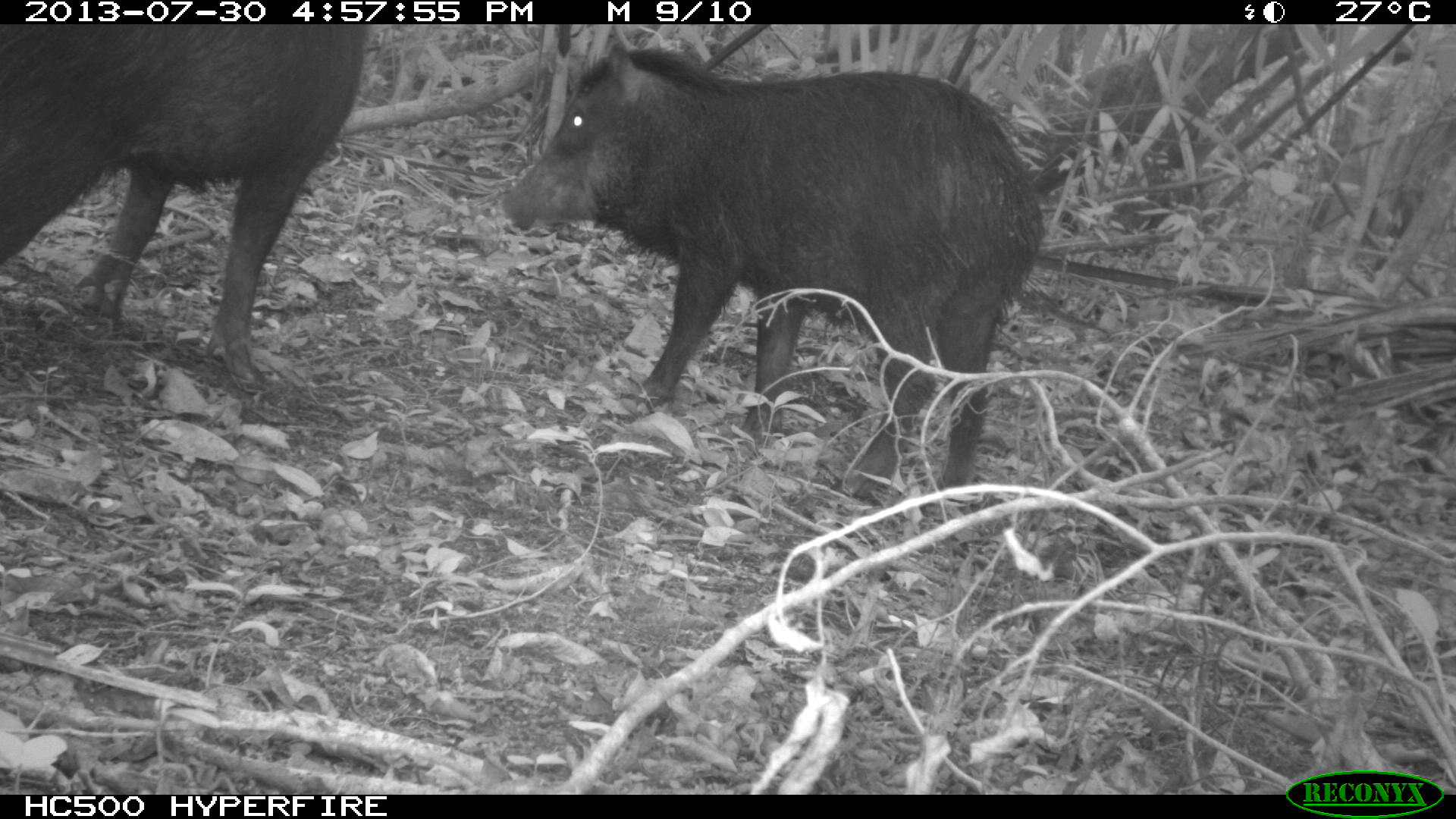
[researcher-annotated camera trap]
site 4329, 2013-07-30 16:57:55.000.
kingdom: Animalia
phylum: Chordata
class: Mammalia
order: Artiodactyla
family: Tayassuidae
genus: Tayassu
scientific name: Tayassu pecari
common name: white-lipped peccary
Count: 2.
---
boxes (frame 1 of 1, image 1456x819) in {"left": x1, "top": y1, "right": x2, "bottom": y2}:
tayassu pecari: {"left": 499, "top": 31, "right": 1045, "bottom": 495}; {"left": 0, "top": 24, "right": 364, "bottom": 387}